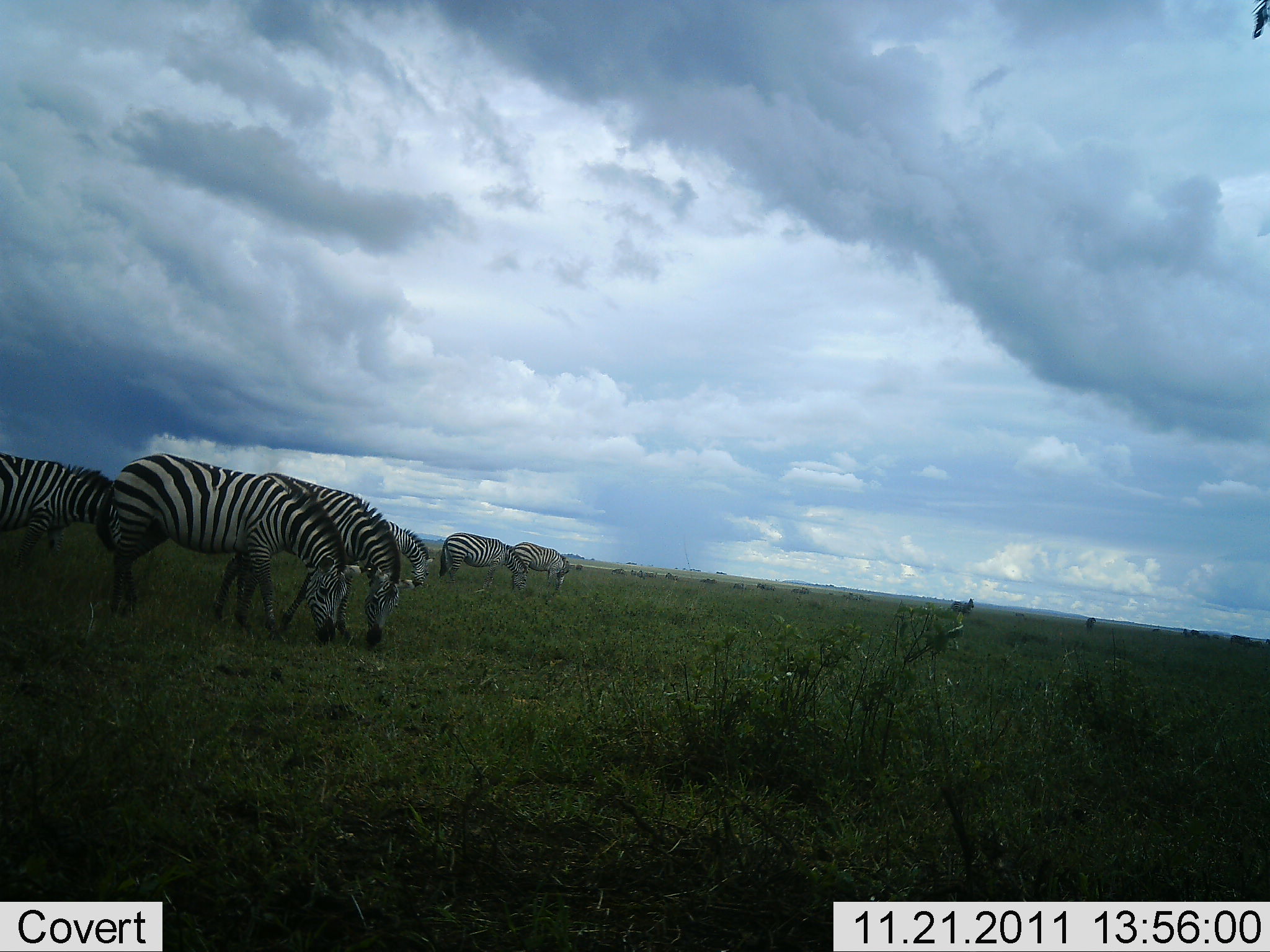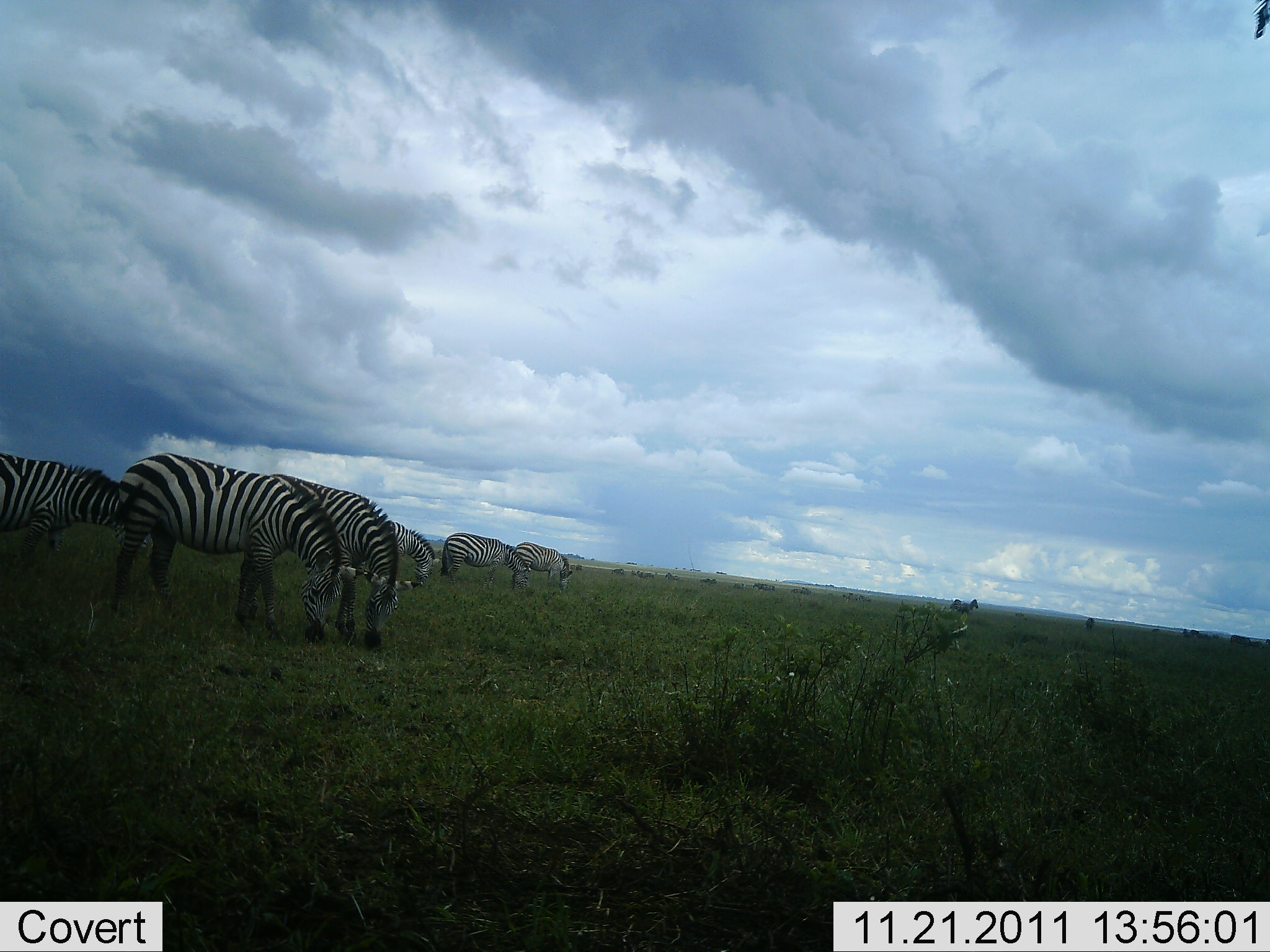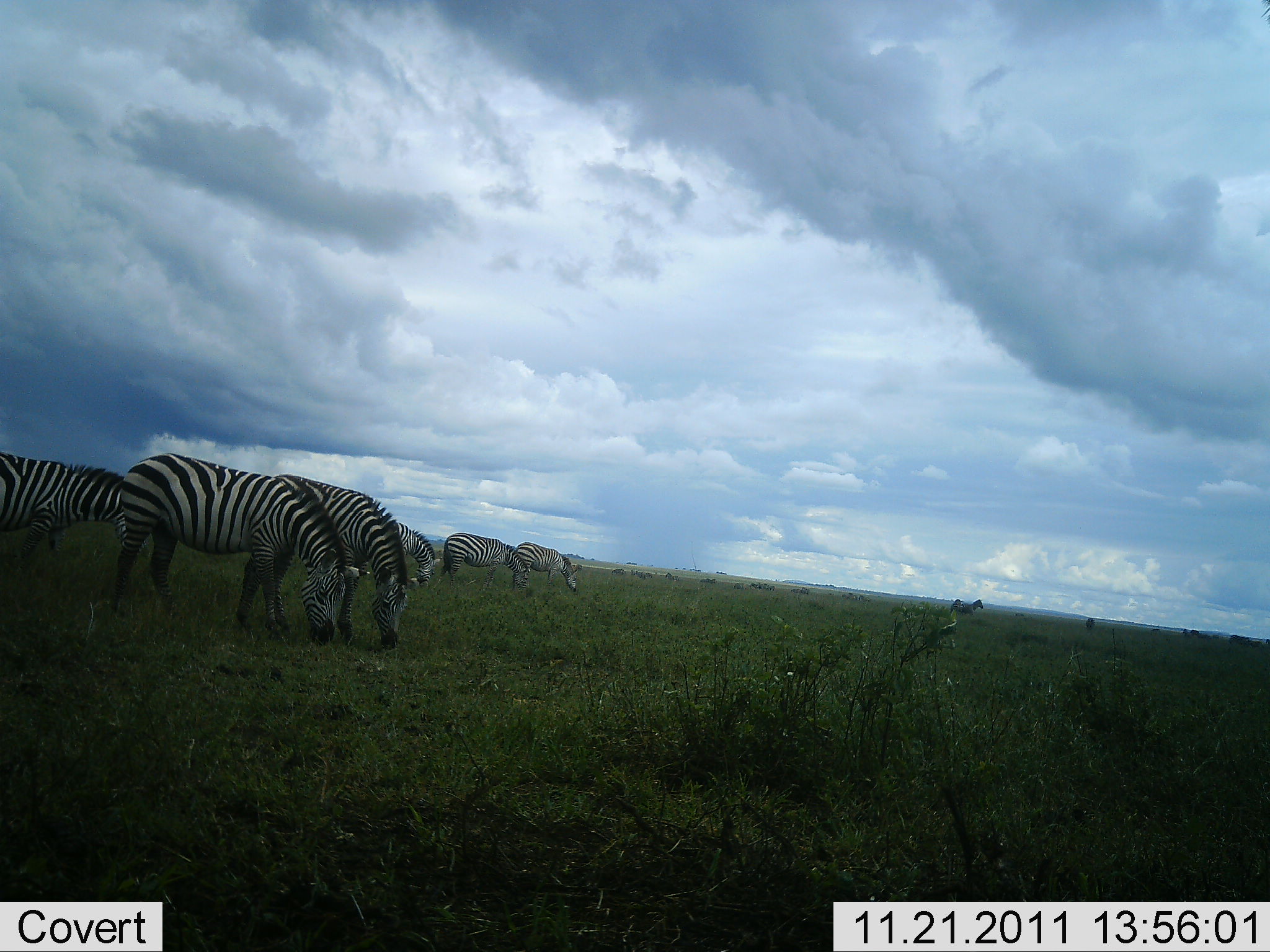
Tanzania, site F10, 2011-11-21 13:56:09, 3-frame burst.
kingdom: Animalia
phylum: Chordata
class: Mammalia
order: Perissodactyla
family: Equidae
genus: Equus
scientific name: Equus quagga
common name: plains zebra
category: zebra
Zebra (plains zebra) (Equus quagga), count 6. Behavior (volunteer vote fractions): standing 27%, resting 0%, moving 9%, interacting 9%. Young present (vote fraction): 0%. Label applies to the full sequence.